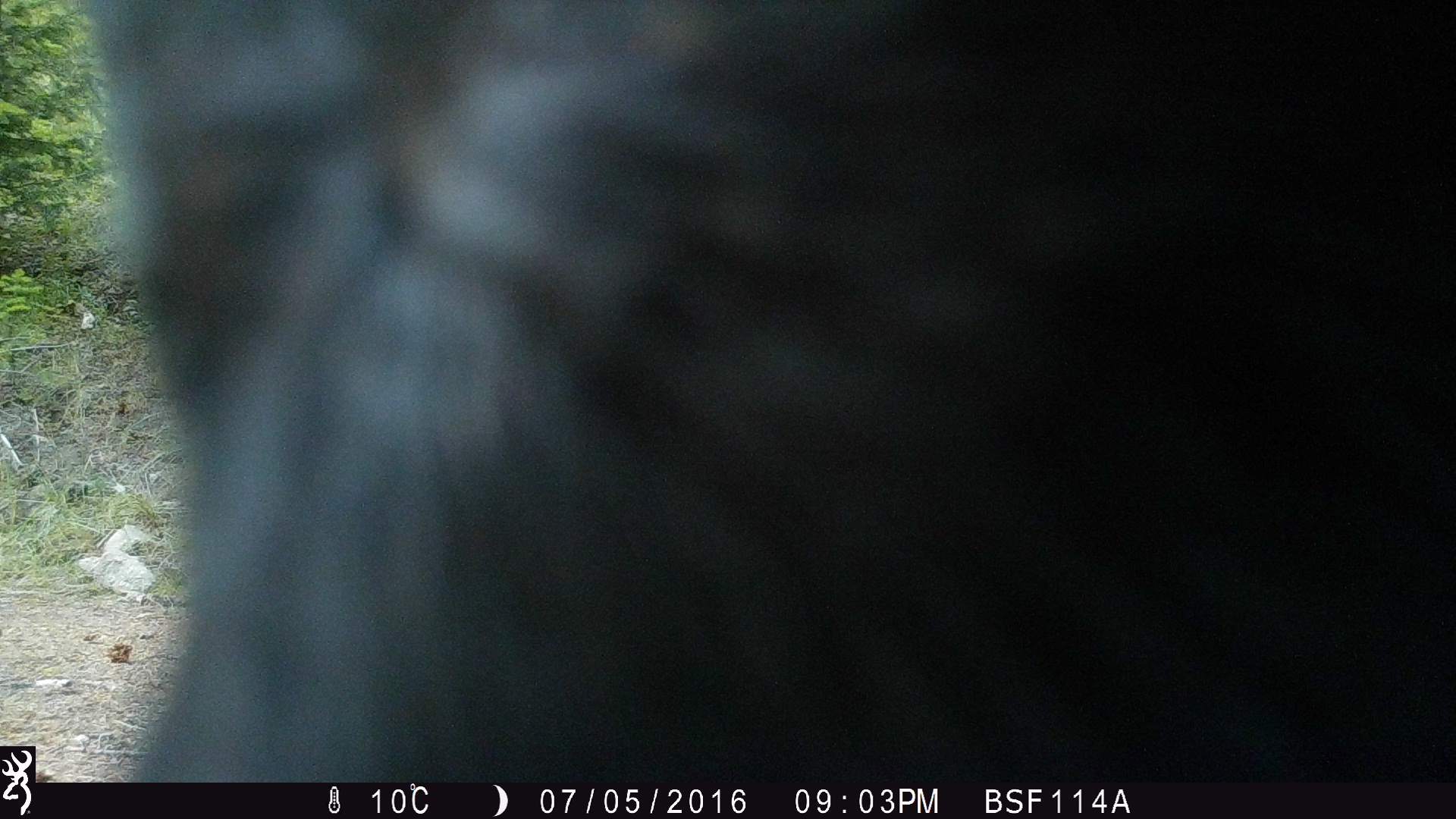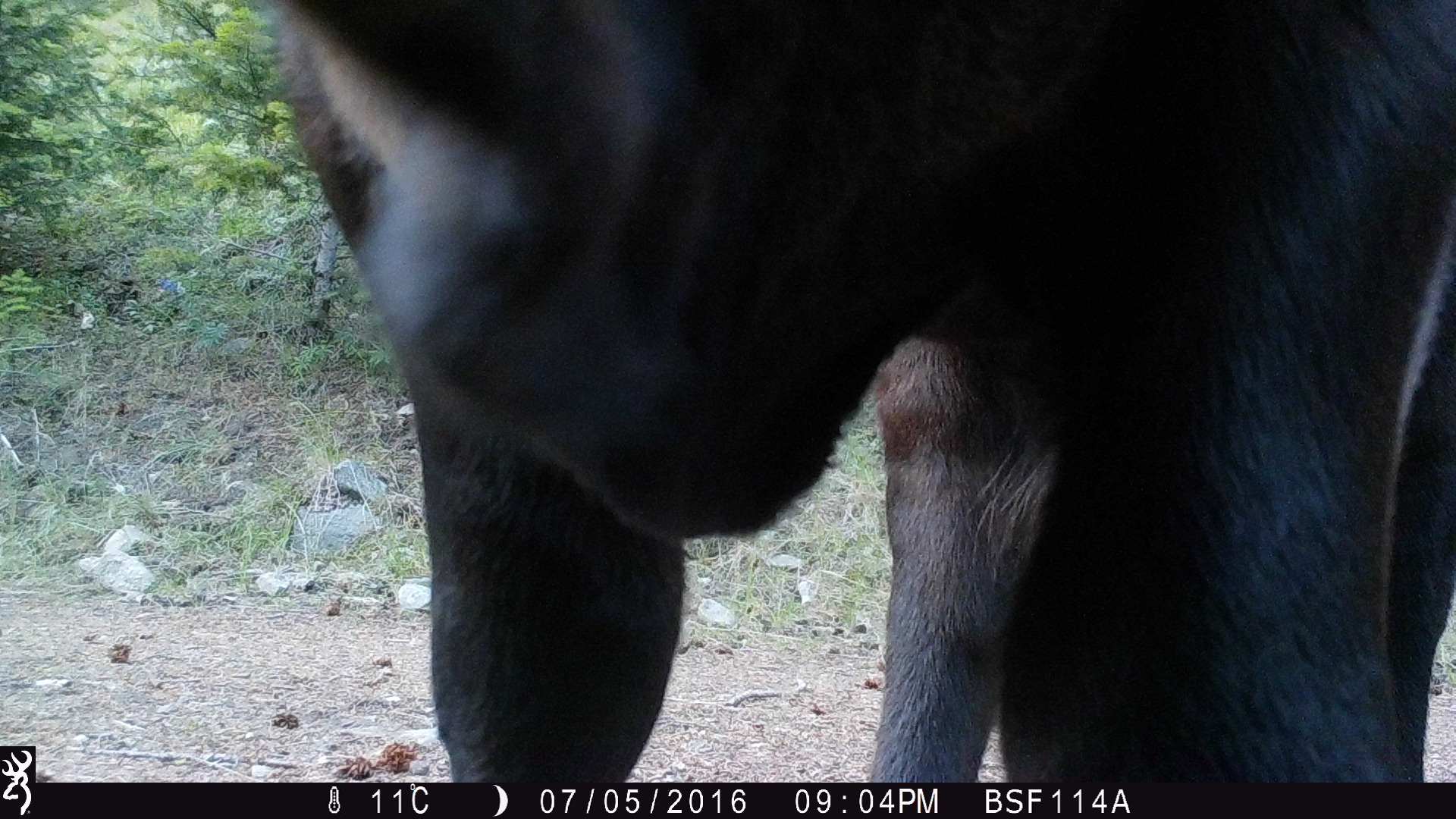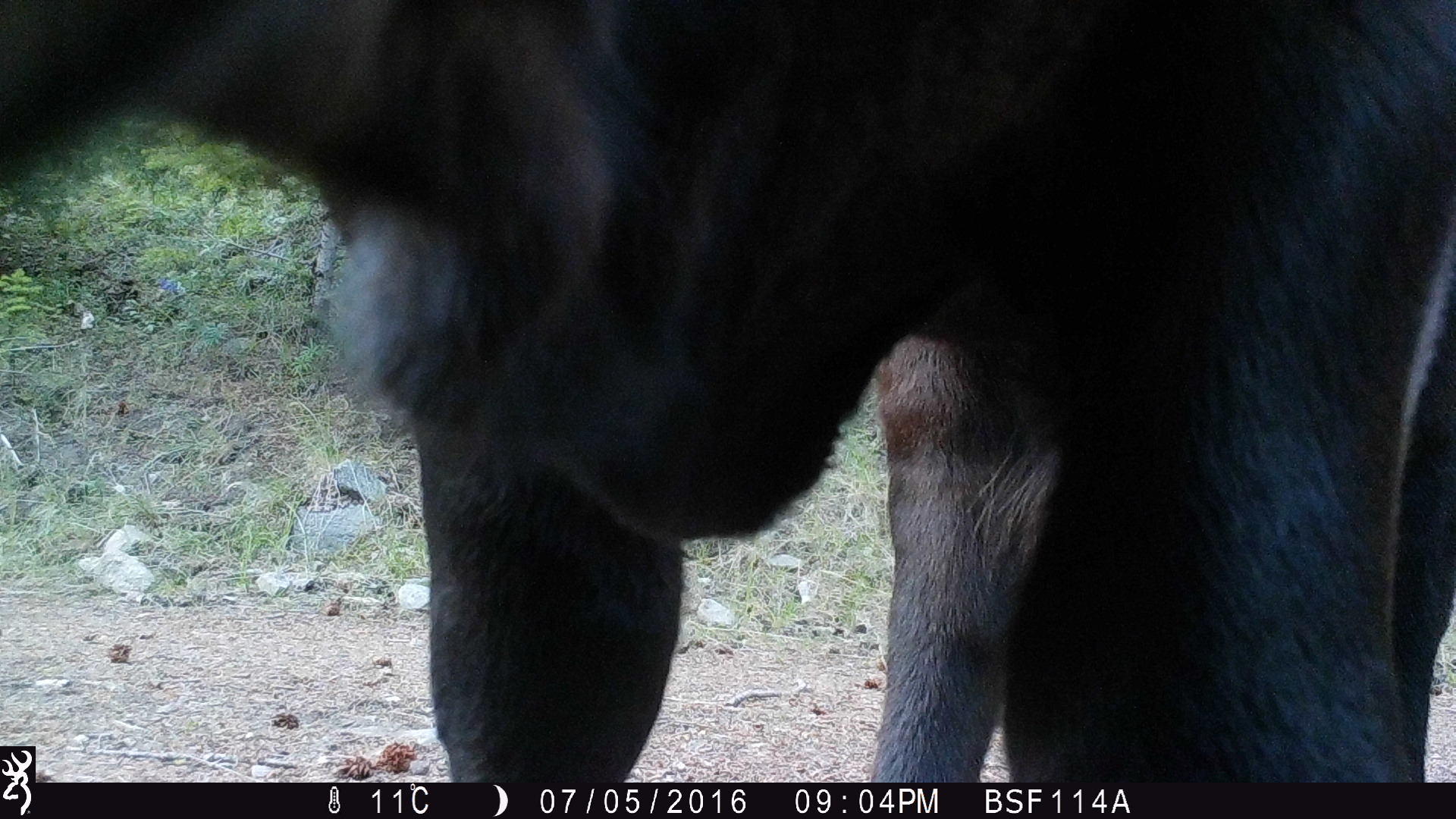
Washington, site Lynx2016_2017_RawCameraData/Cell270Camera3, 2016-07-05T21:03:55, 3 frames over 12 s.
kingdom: Animalia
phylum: Chordata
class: Mammalia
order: Artiodactyla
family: Bovidae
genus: Bos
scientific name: Bos taurus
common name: domestic cattle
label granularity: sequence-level